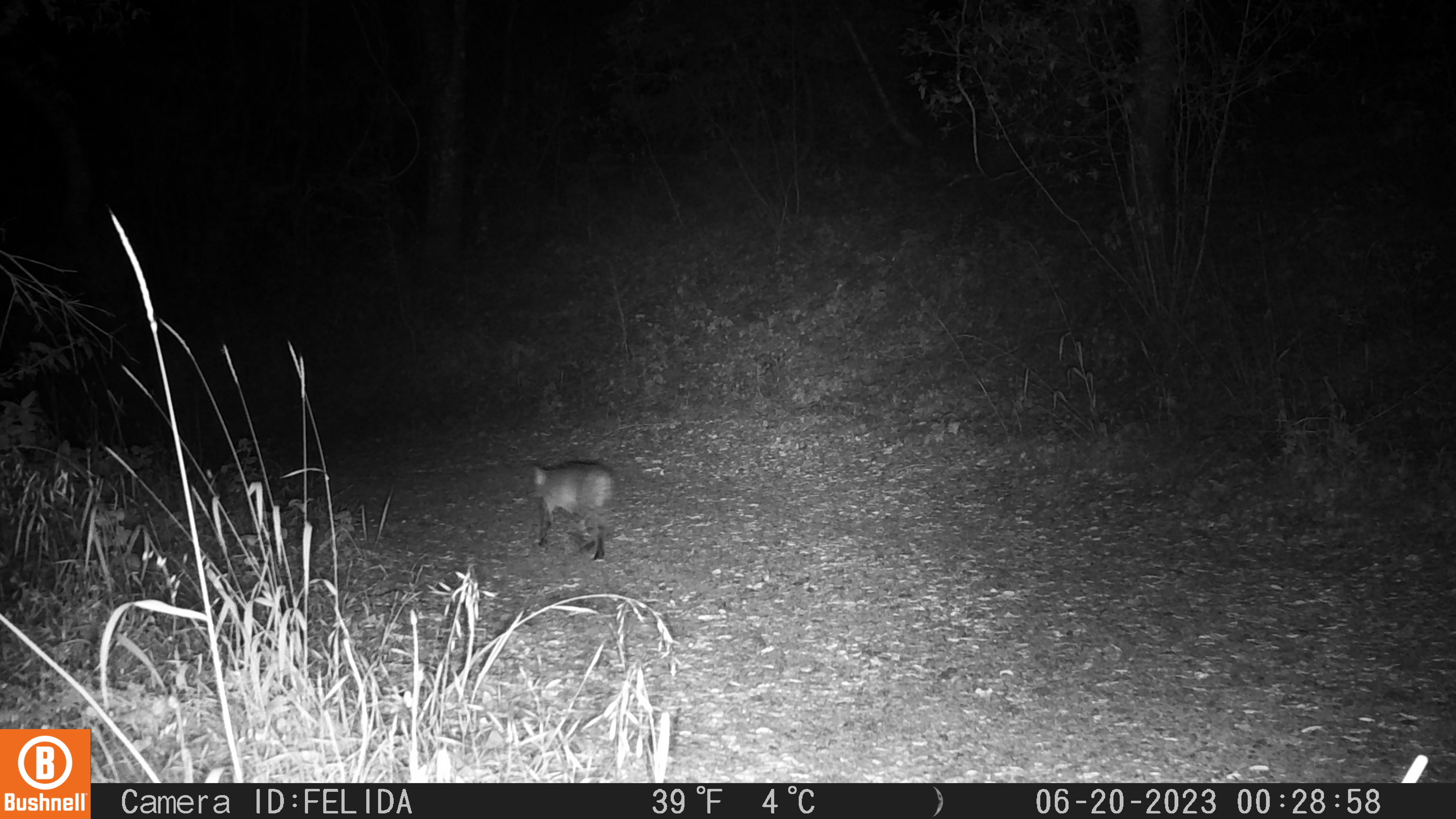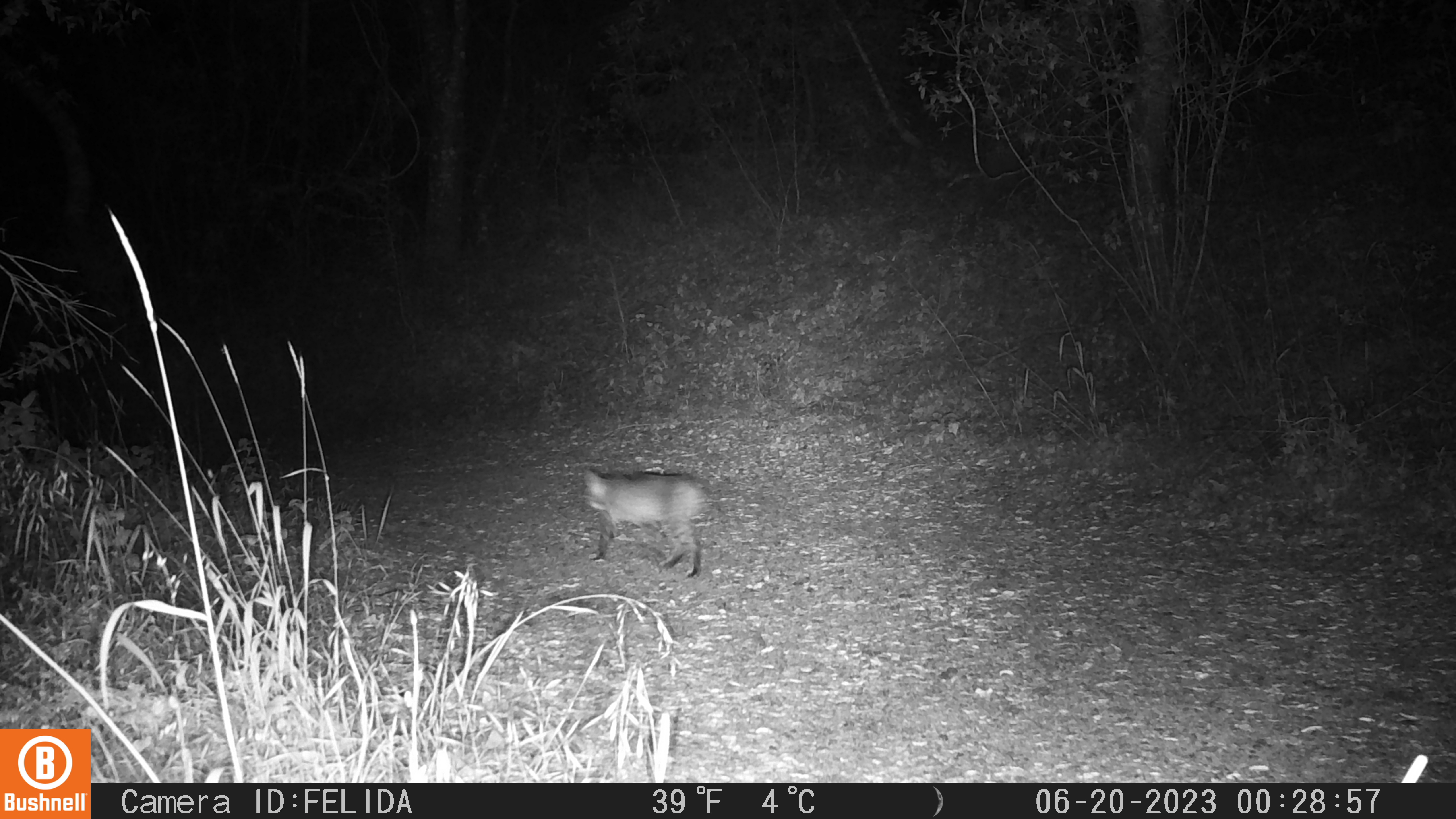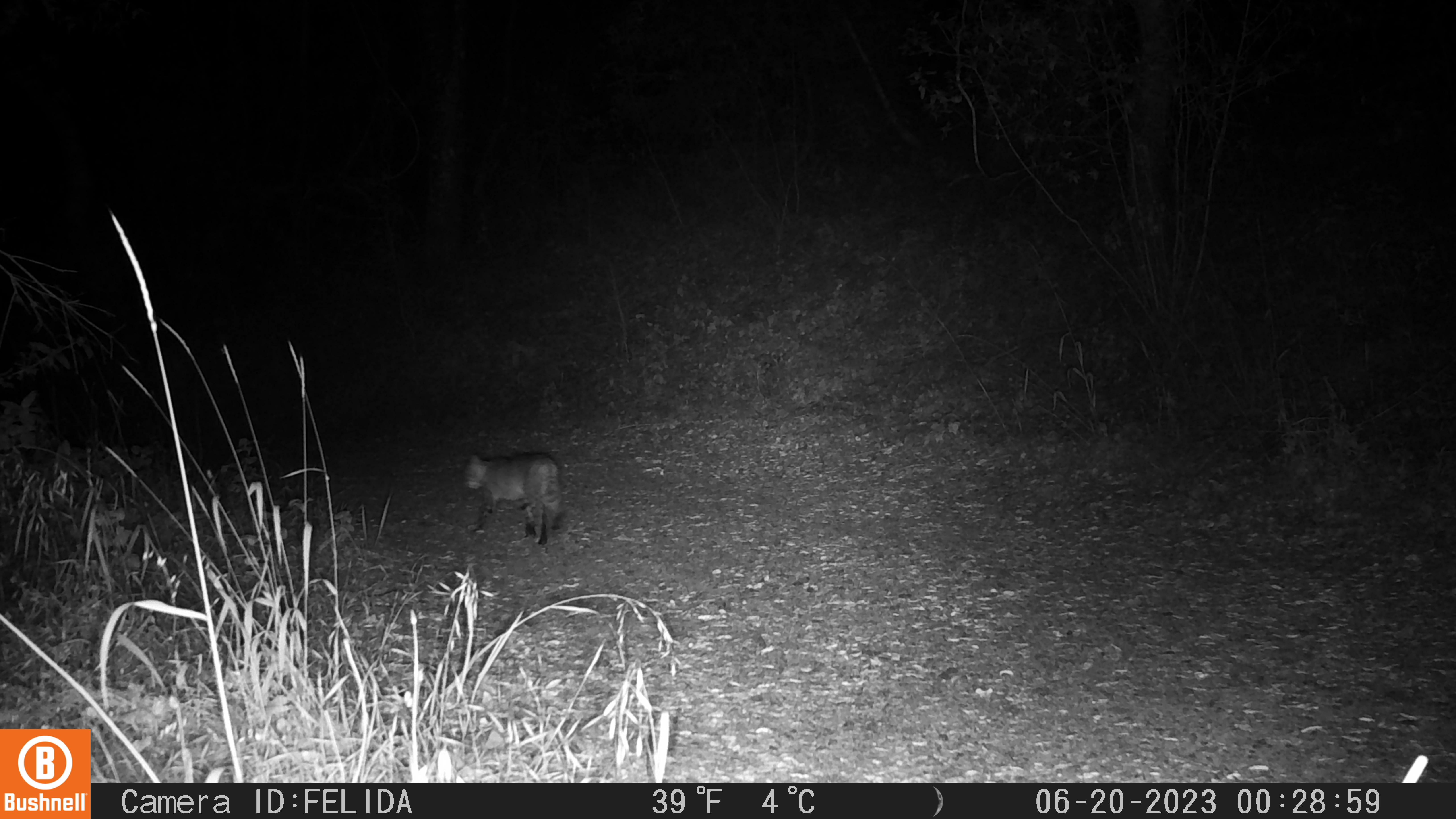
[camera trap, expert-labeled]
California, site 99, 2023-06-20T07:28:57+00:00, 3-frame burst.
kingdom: Animalia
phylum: Chordata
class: Mammalia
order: Carnivora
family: Felidae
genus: Lynx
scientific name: Lynx rufus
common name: bobcat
Bobcat (Lynx rufus).